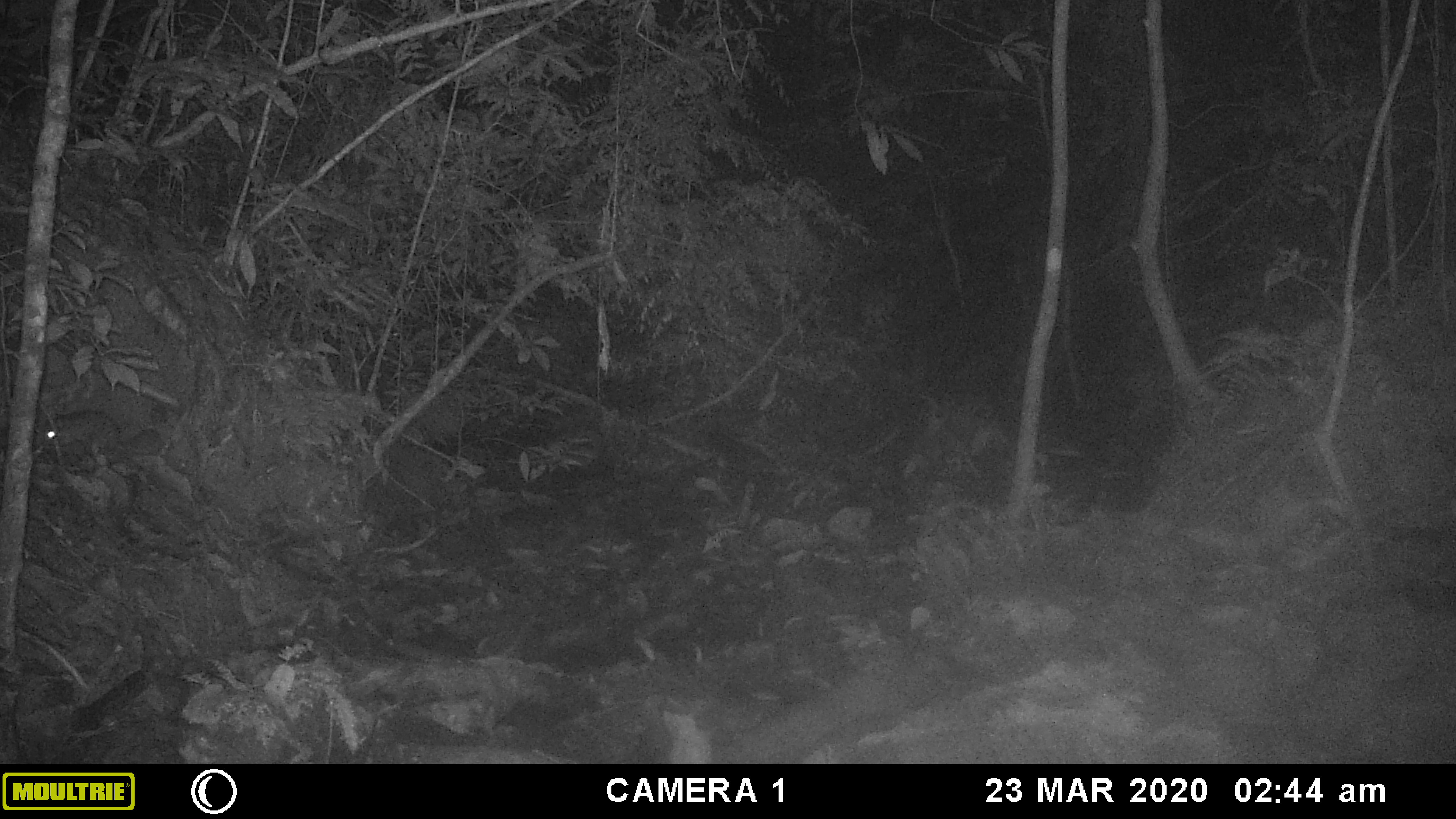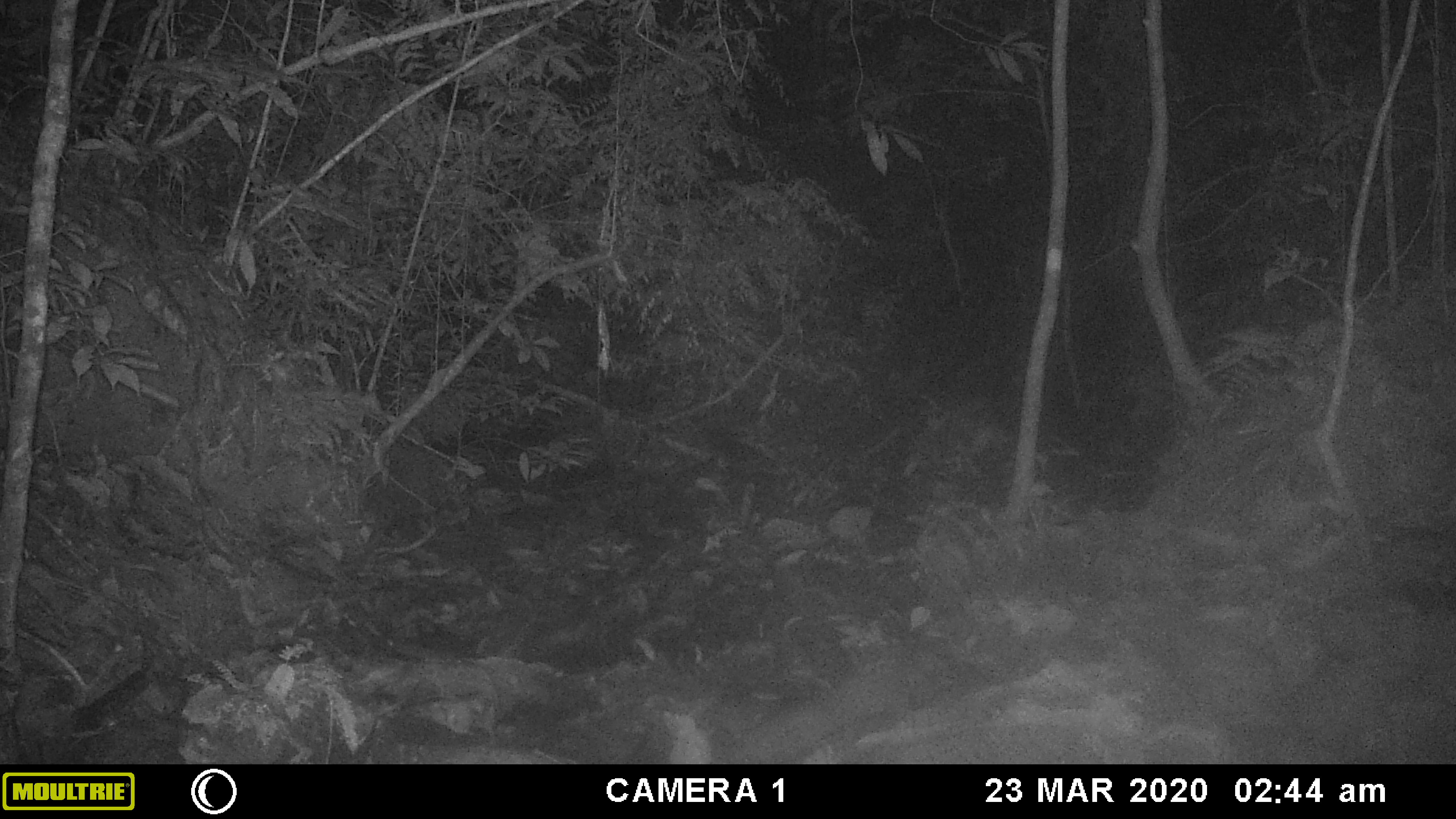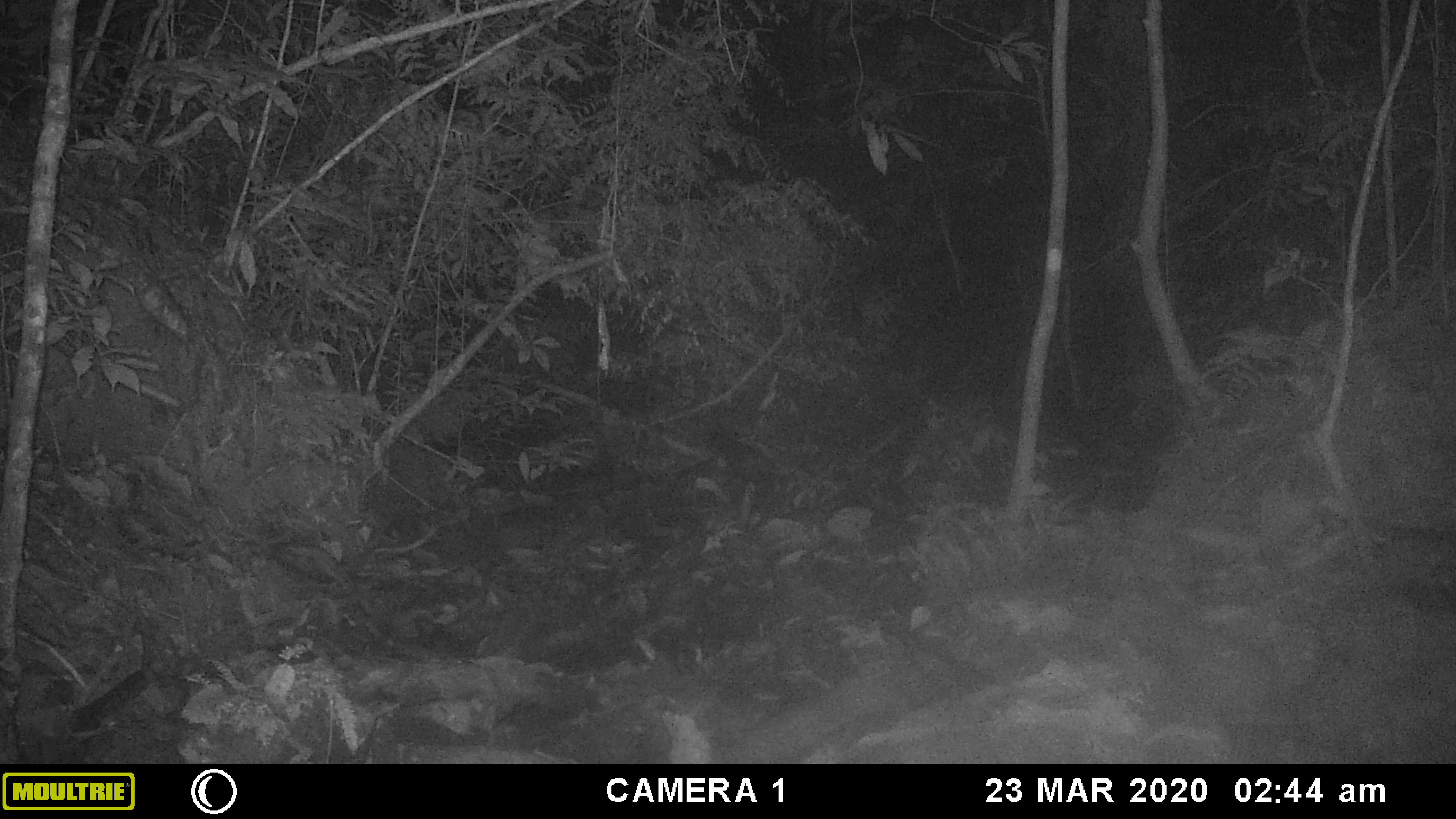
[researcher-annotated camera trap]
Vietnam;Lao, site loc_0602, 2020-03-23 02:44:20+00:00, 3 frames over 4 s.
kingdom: Animalia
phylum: Chordata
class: Mammalia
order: Carnivora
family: Mustelidae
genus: Melogale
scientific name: Melogale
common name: ferret badger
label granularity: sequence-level